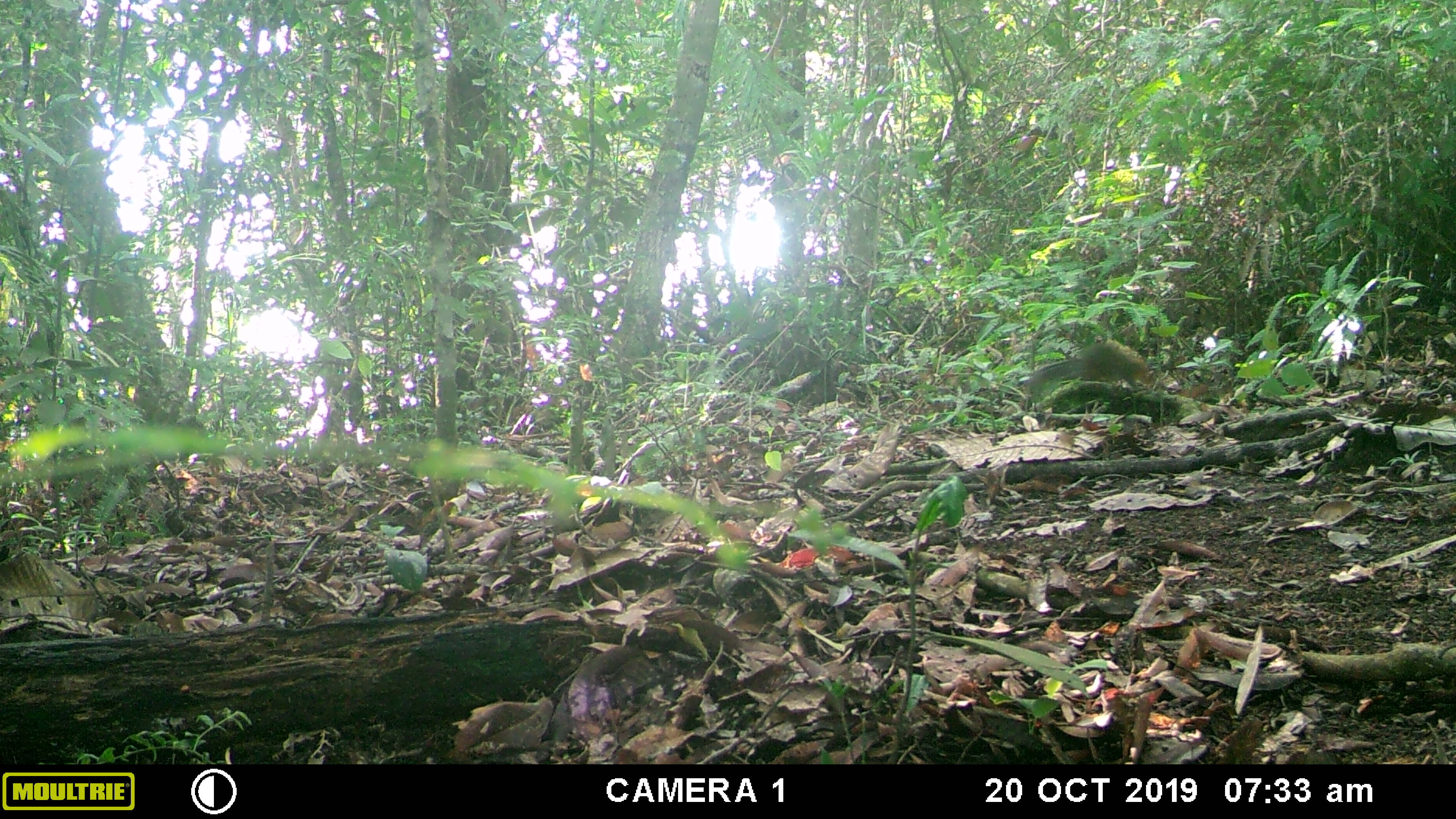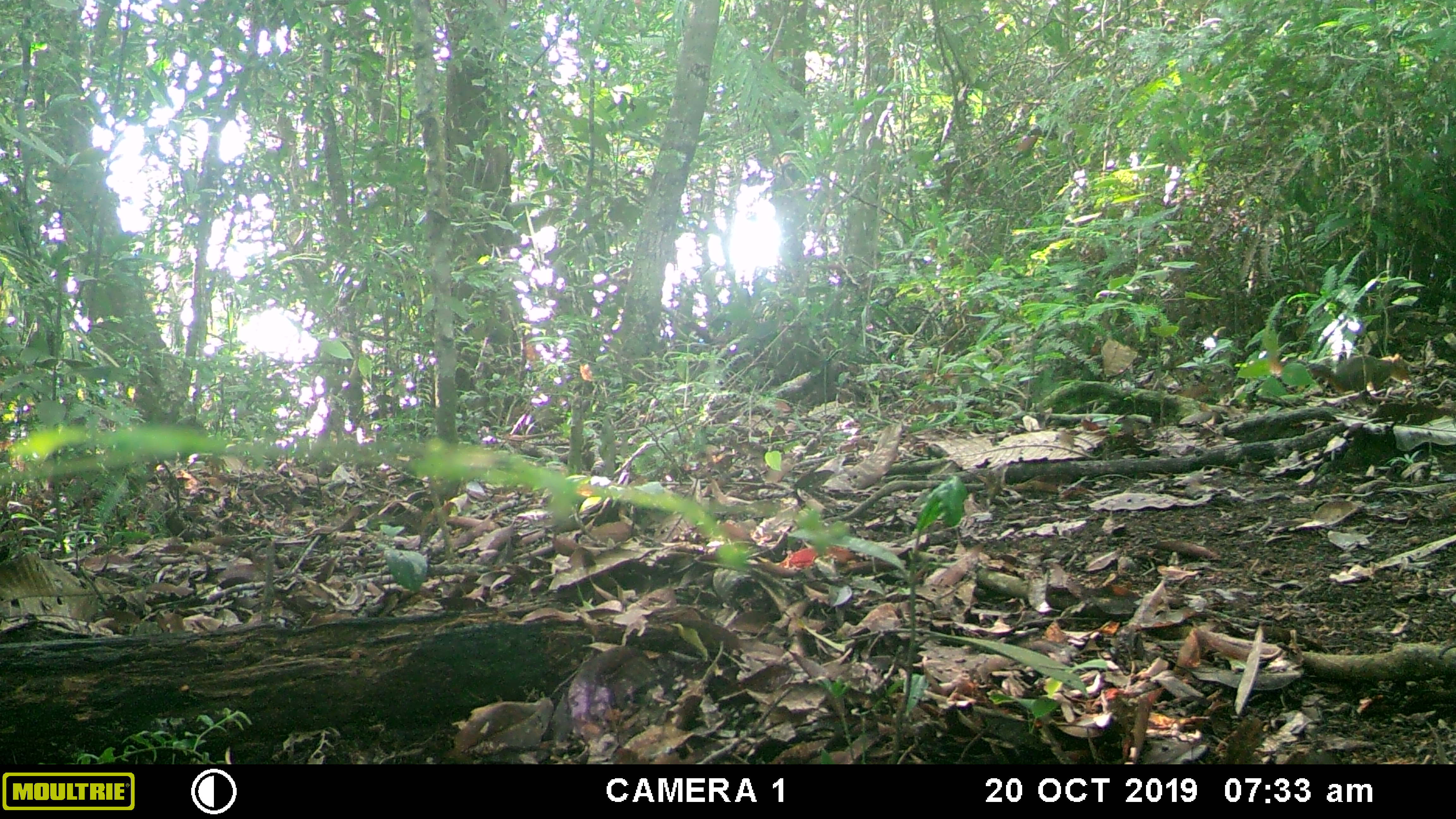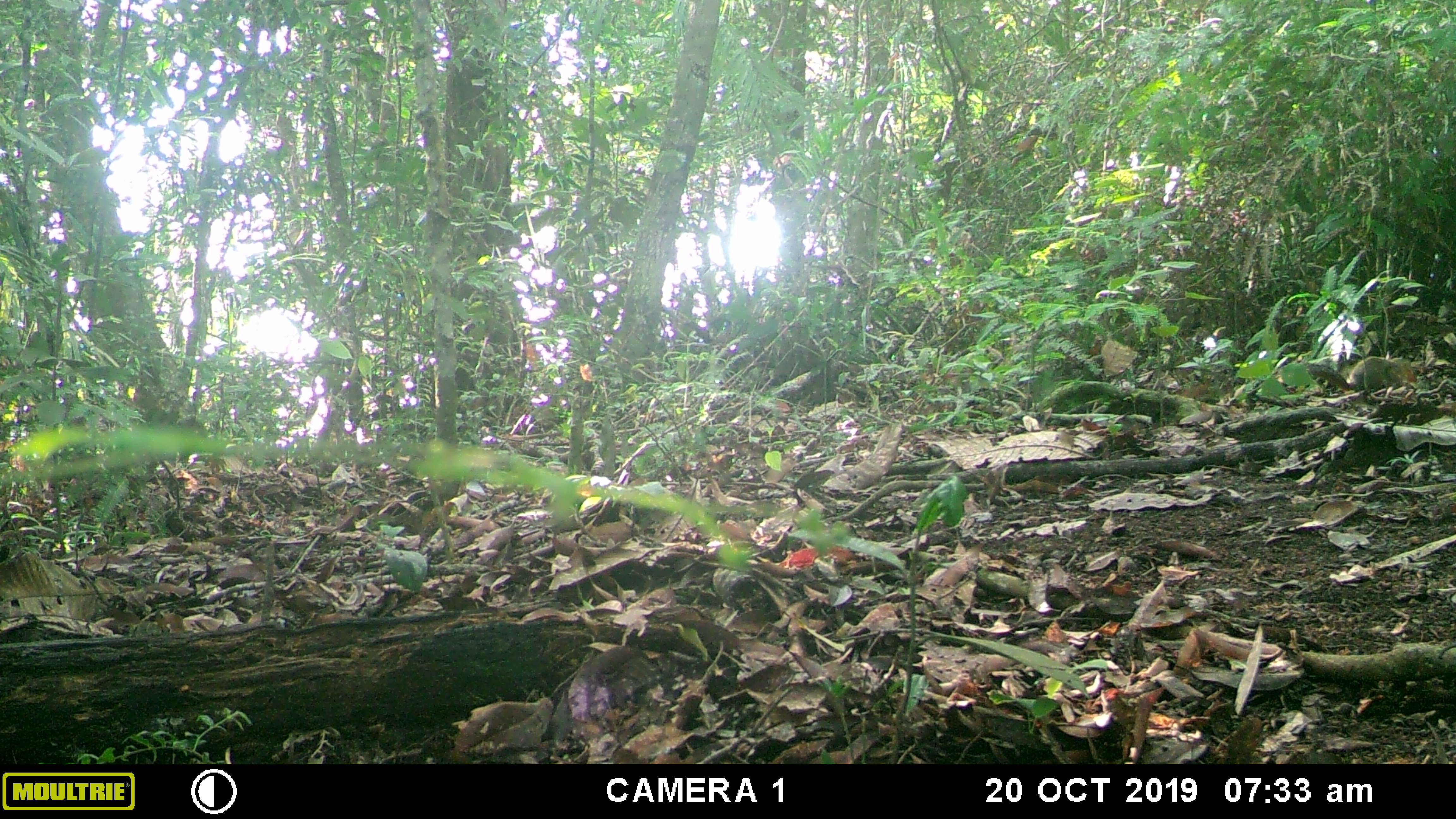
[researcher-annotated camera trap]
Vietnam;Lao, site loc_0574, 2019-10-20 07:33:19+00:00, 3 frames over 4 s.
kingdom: Animalia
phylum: Chordata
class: Mammalia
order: Rodentia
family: Sciuridae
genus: Dremomys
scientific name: Dremomys rufigenis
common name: red-cheeked squirrel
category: red cheeked squirrel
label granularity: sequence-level